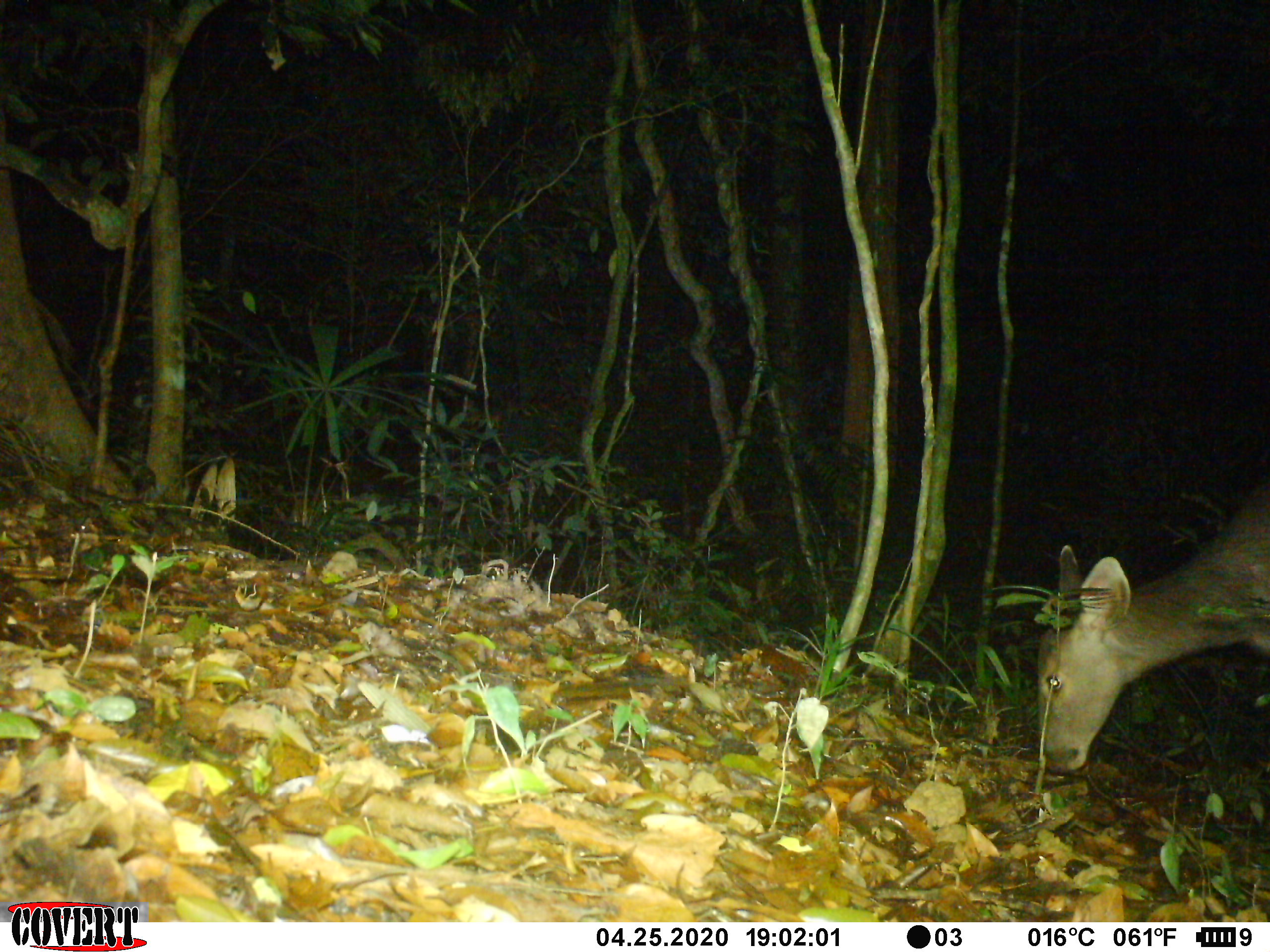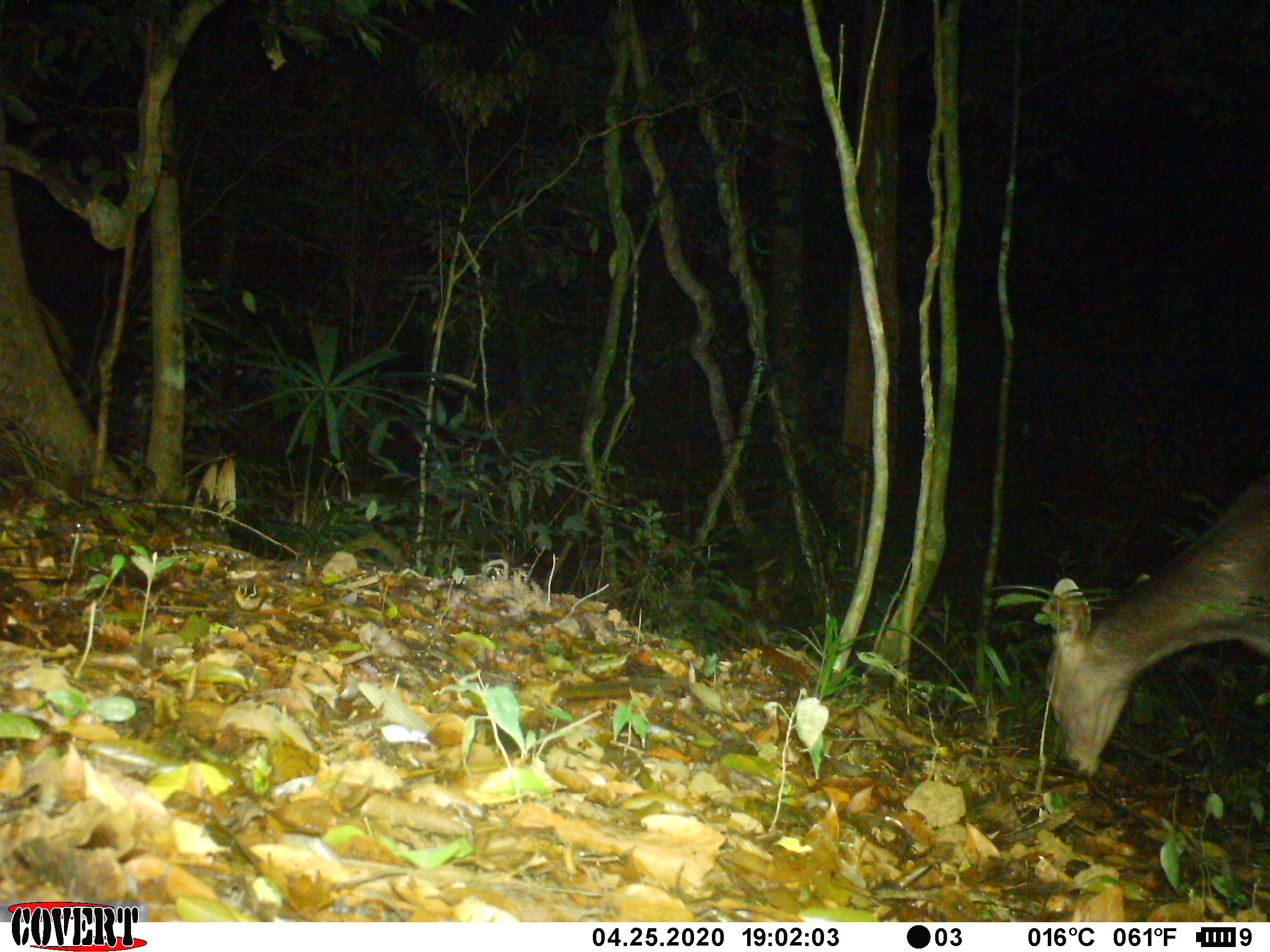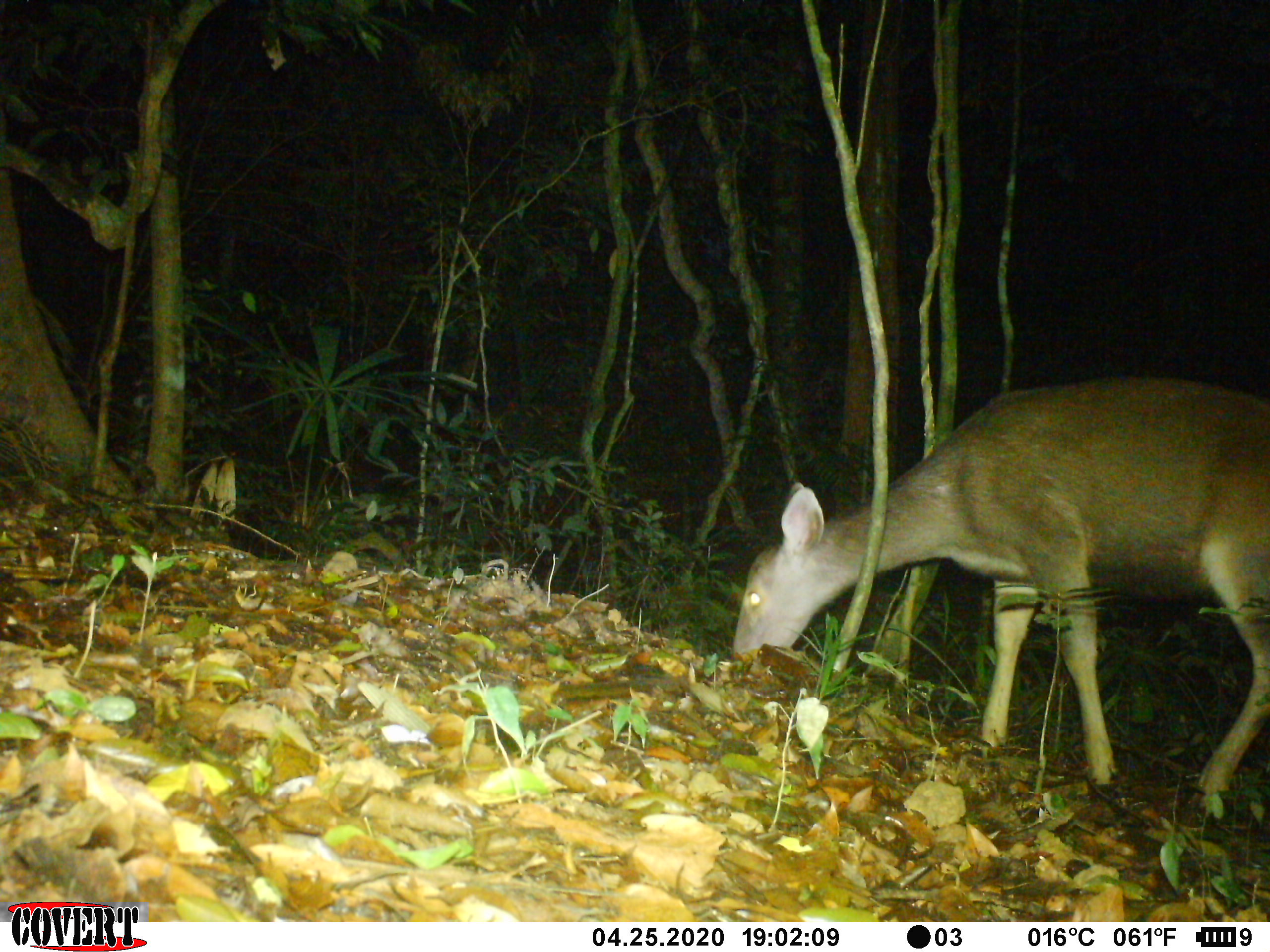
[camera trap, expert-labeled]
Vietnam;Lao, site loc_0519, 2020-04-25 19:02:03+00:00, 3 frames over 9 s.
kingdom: Animalia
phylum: Chordata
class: Mammalia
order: Artiodactyla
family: Cervidae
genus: Rusa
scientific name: Rusa unicolor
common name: sambar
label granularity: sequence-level